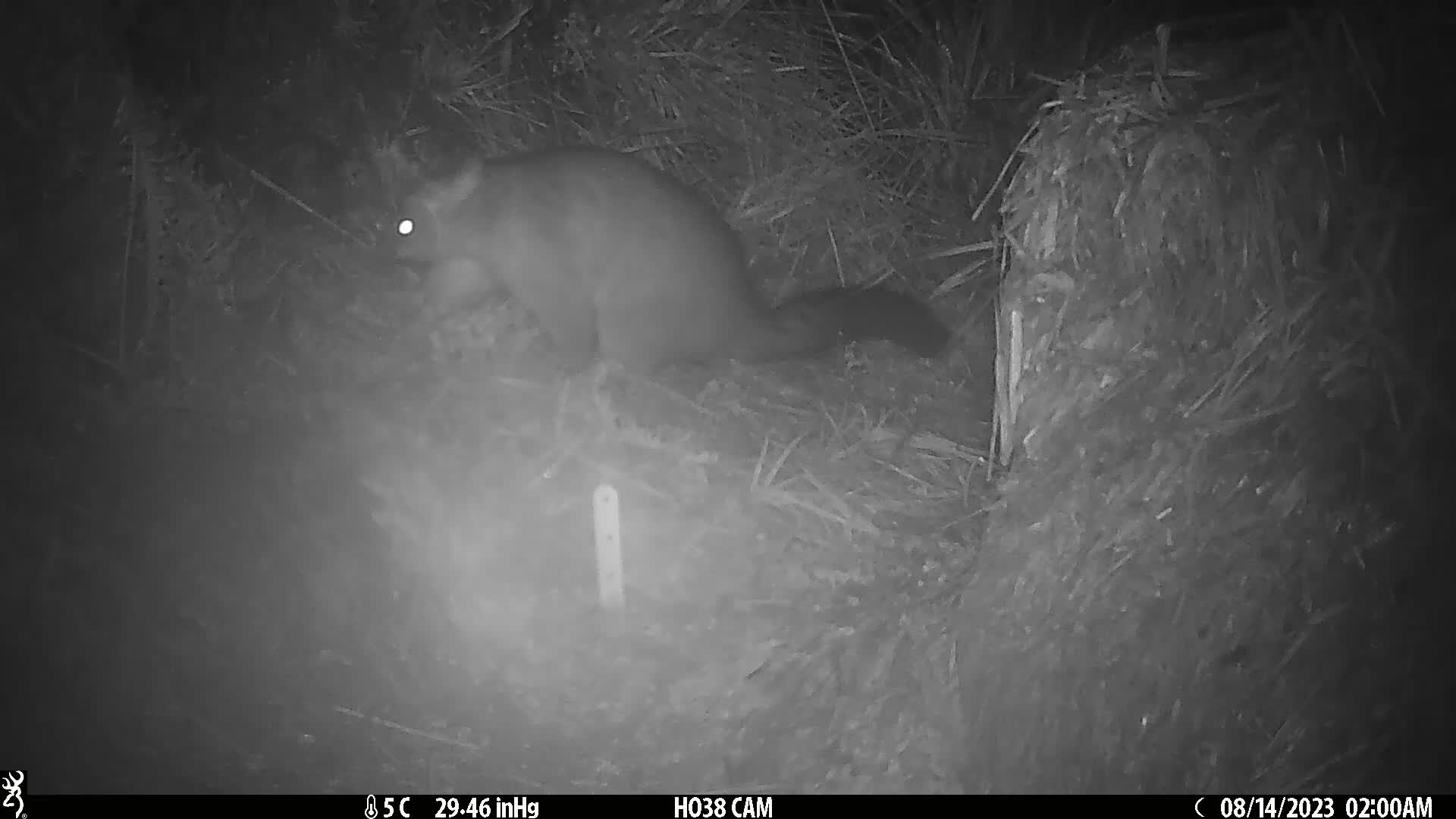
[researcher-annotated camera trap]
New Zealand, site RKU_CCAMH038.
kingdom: Animalia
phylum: Chordata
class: Mammalia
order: Diprotodontia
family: Phalangeridae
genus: Trichosurus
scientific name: Trichosurus vulpecula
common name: common brushtail possum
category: possum